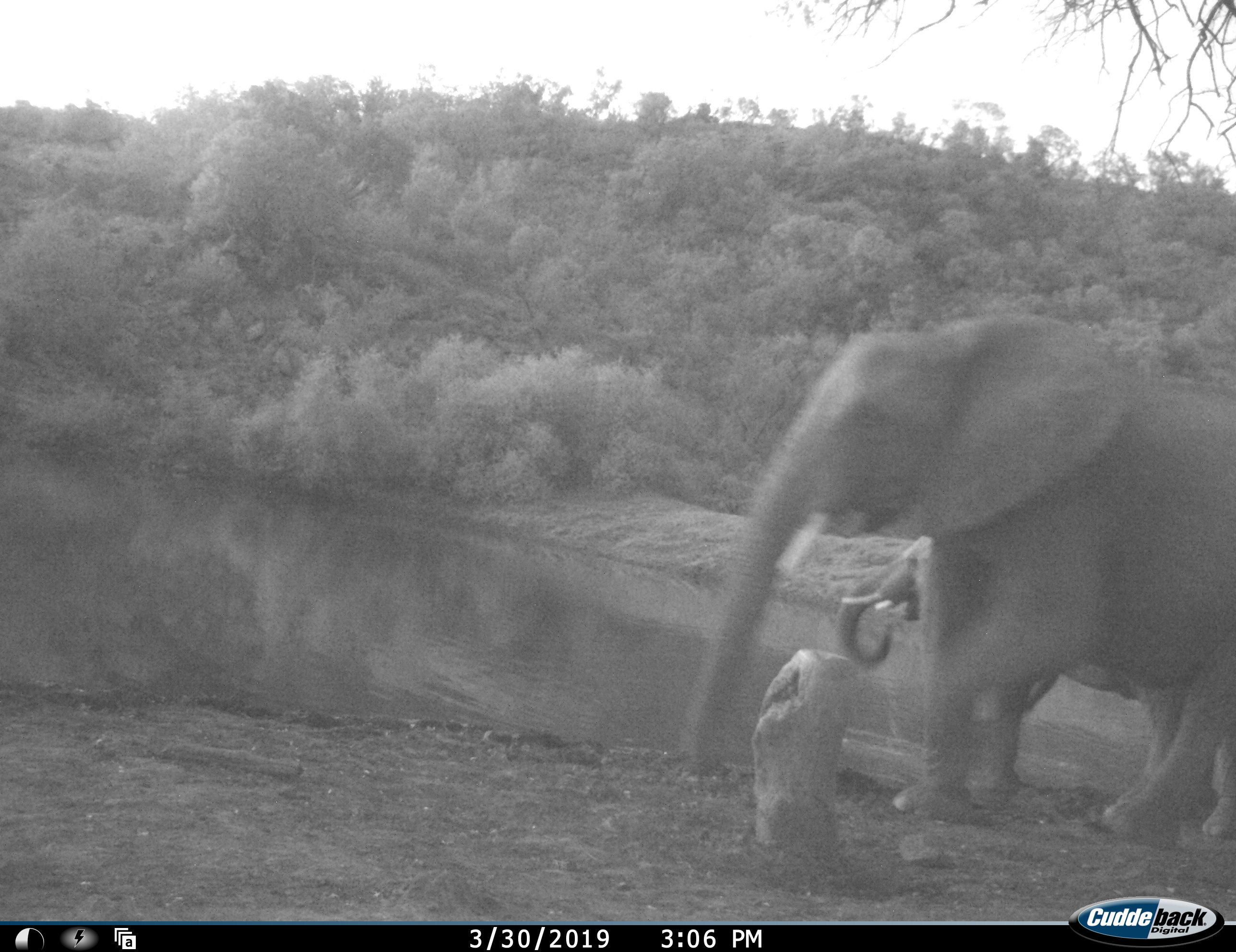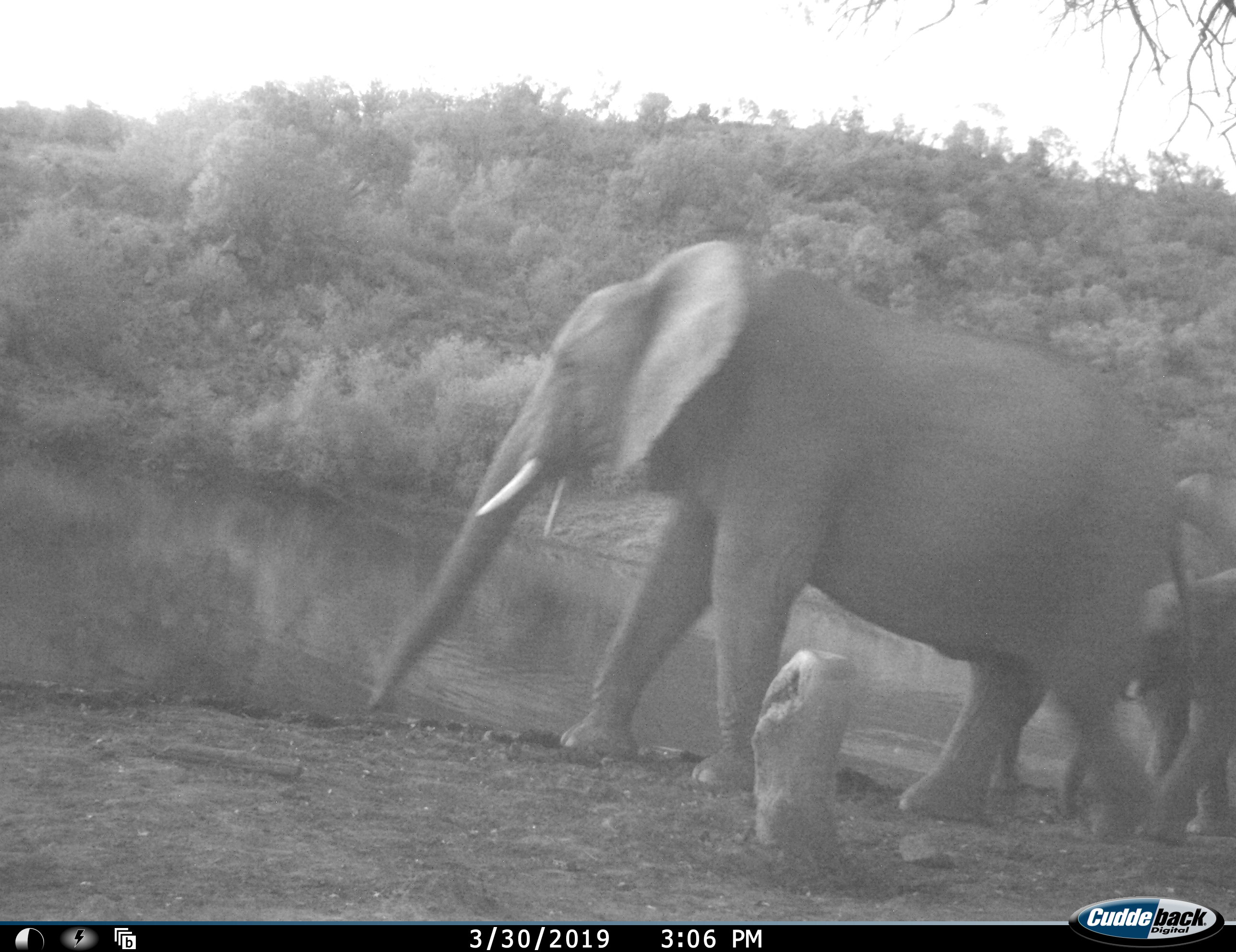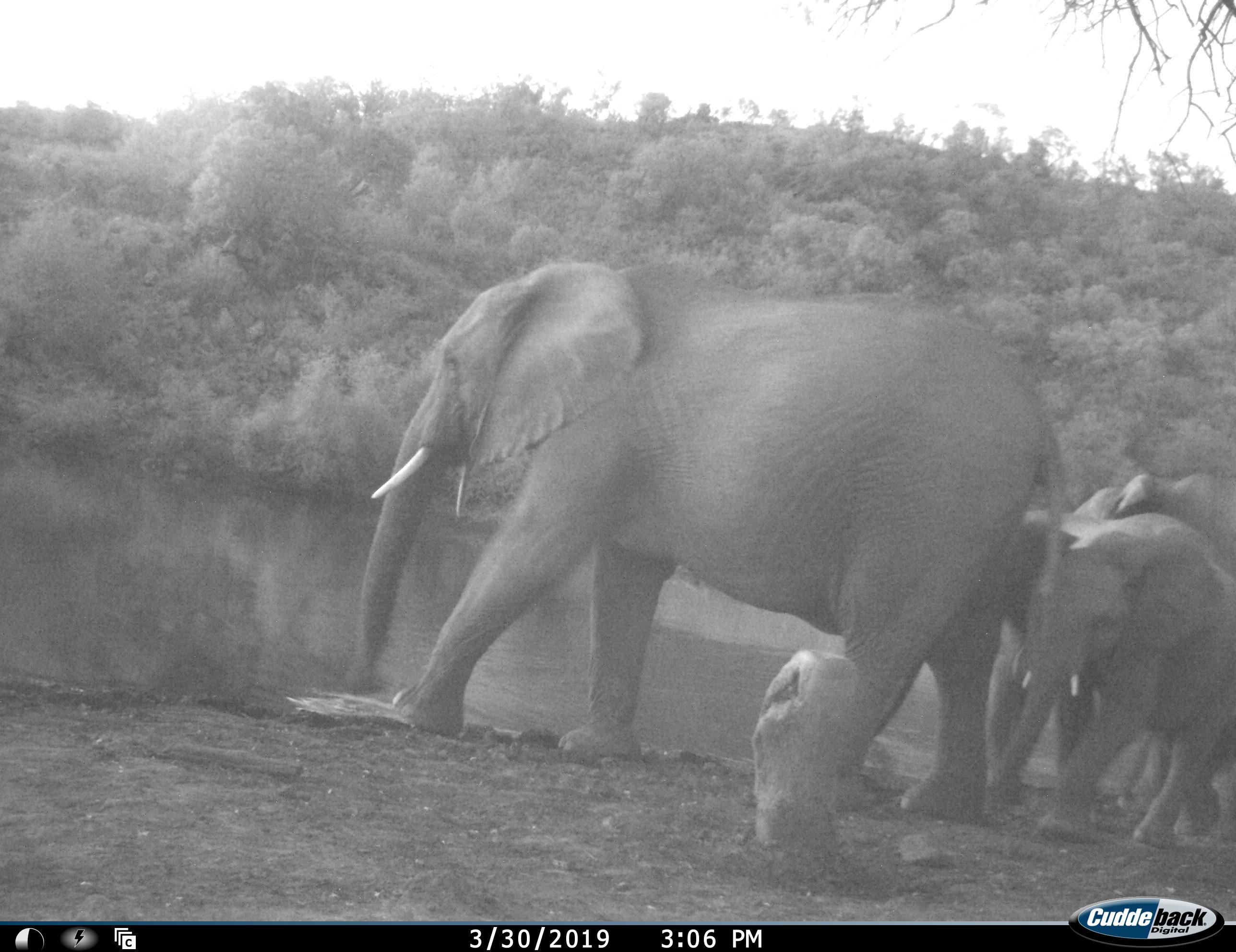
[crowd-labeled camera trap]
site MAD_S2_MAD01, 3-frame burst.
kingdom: Animalia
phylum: Chordata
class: Mammalia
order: Proboscidea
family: Elephantidae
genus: Loxodonta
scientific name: Loxodonta africana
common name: african bush elephant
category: elephant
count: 3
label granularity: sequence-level